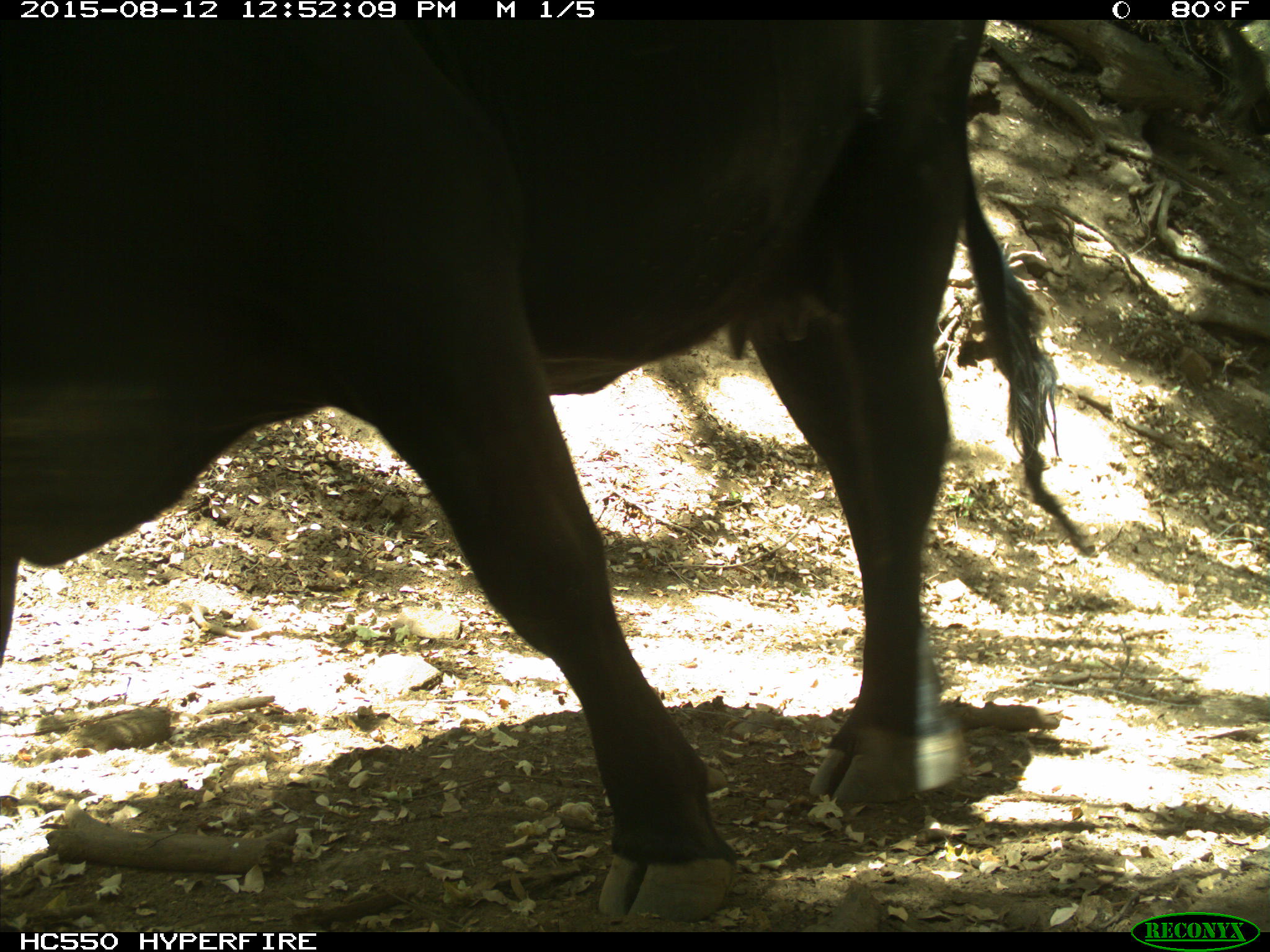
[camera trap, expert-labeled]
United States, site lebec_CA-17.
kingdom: Animalia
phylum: Chordata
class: Mammalia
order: Artiodactyla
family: Bovidae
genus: Bos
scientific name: Bos taurus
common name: domestic cow